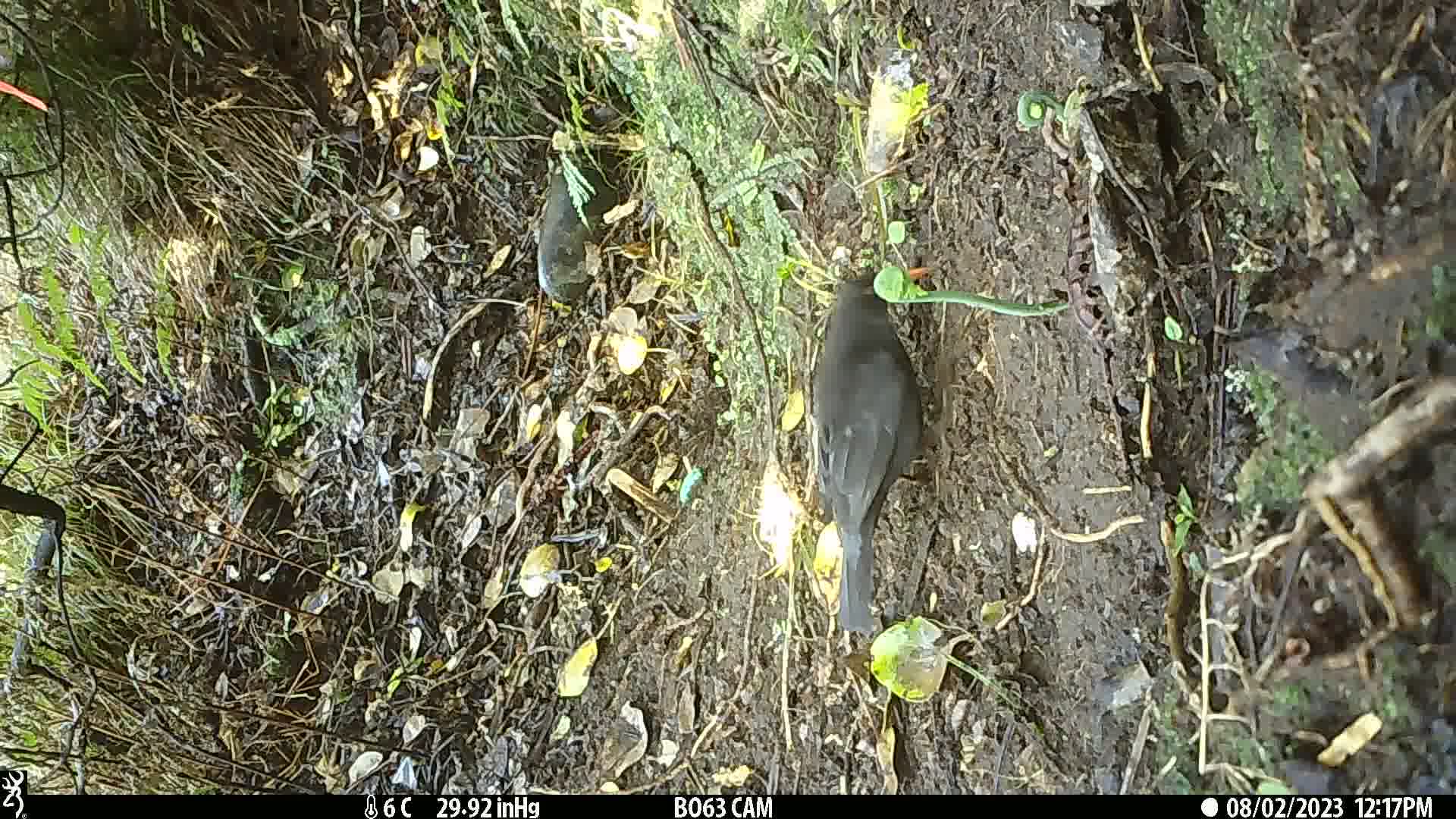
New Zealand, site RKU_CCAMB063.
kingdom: Animalia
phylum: Chordata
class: Aves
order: Passeriformes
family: Turdidae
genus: Turdus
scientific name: Turdus merula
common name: eurasian blackbird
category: blackbird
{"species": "blackbird (eurasian blackbird) (Turdus merula)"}